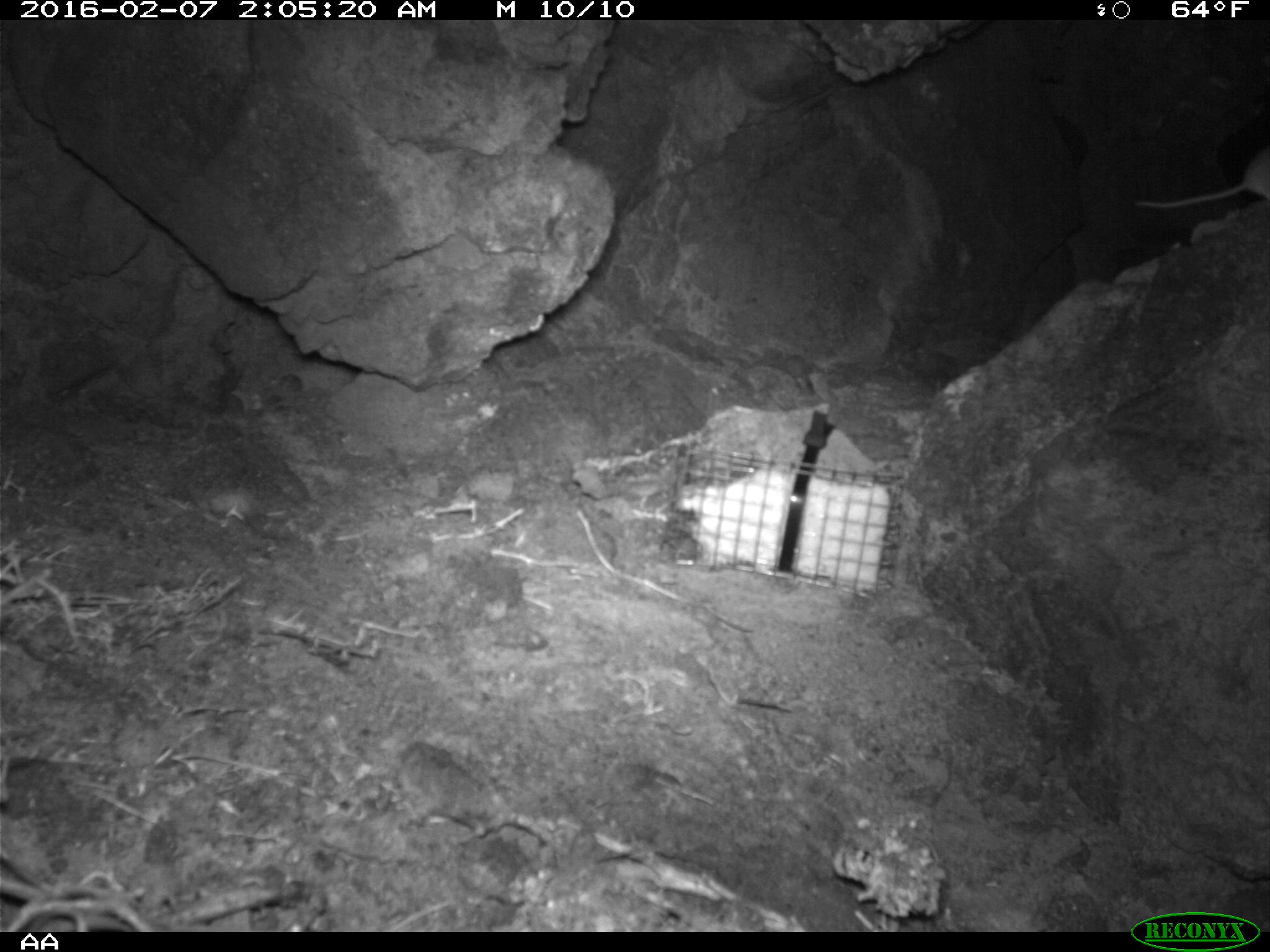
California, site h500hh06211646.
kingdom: Animalia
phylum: Chordata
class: Mammalia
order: Rodentia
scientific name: Rodentia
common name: rodent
Rodent (Rodentia).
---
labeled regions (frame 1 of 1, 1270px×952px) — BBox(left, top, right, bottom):
rodent: BBox(1145, 154, 1269, 207)